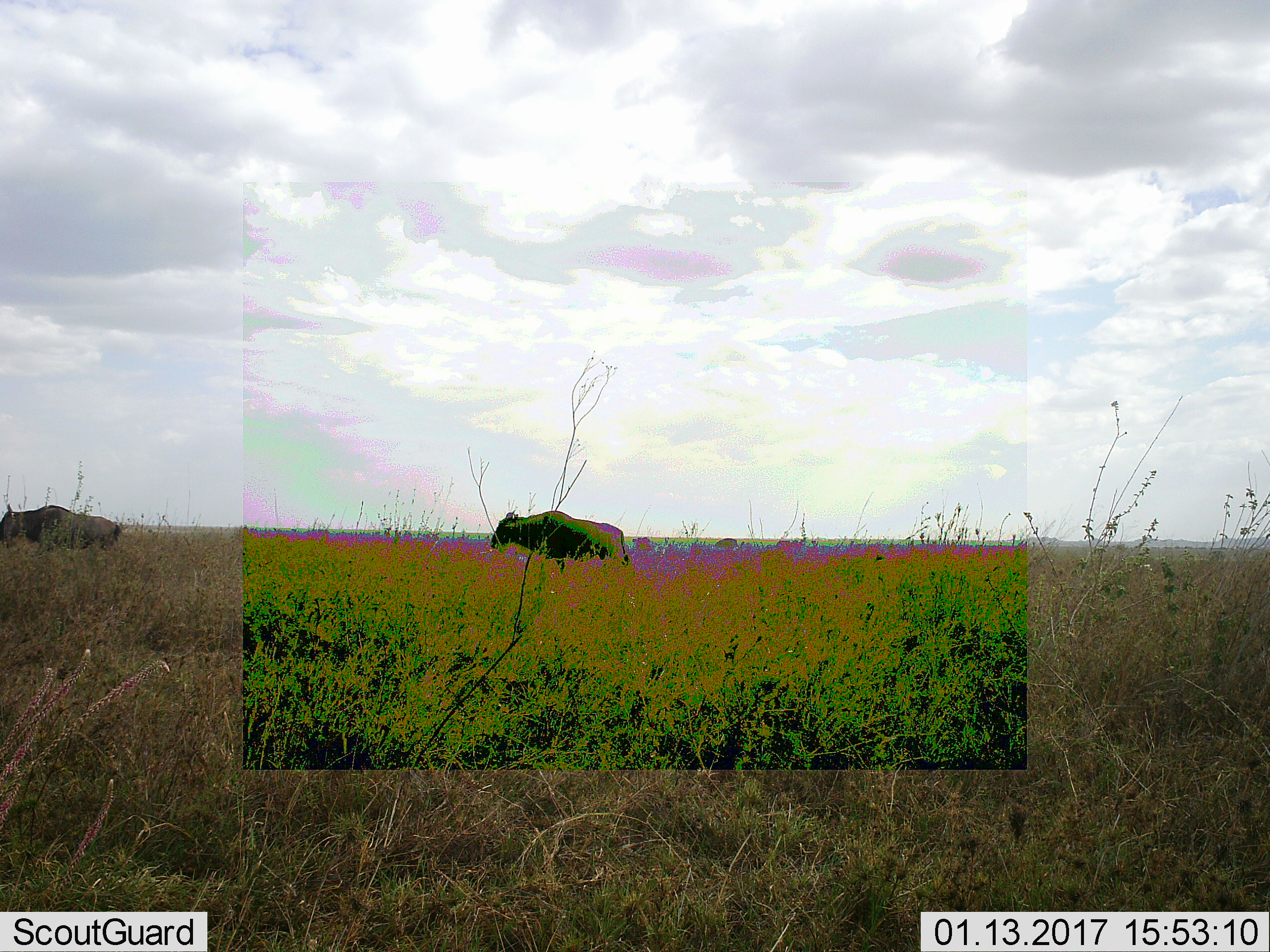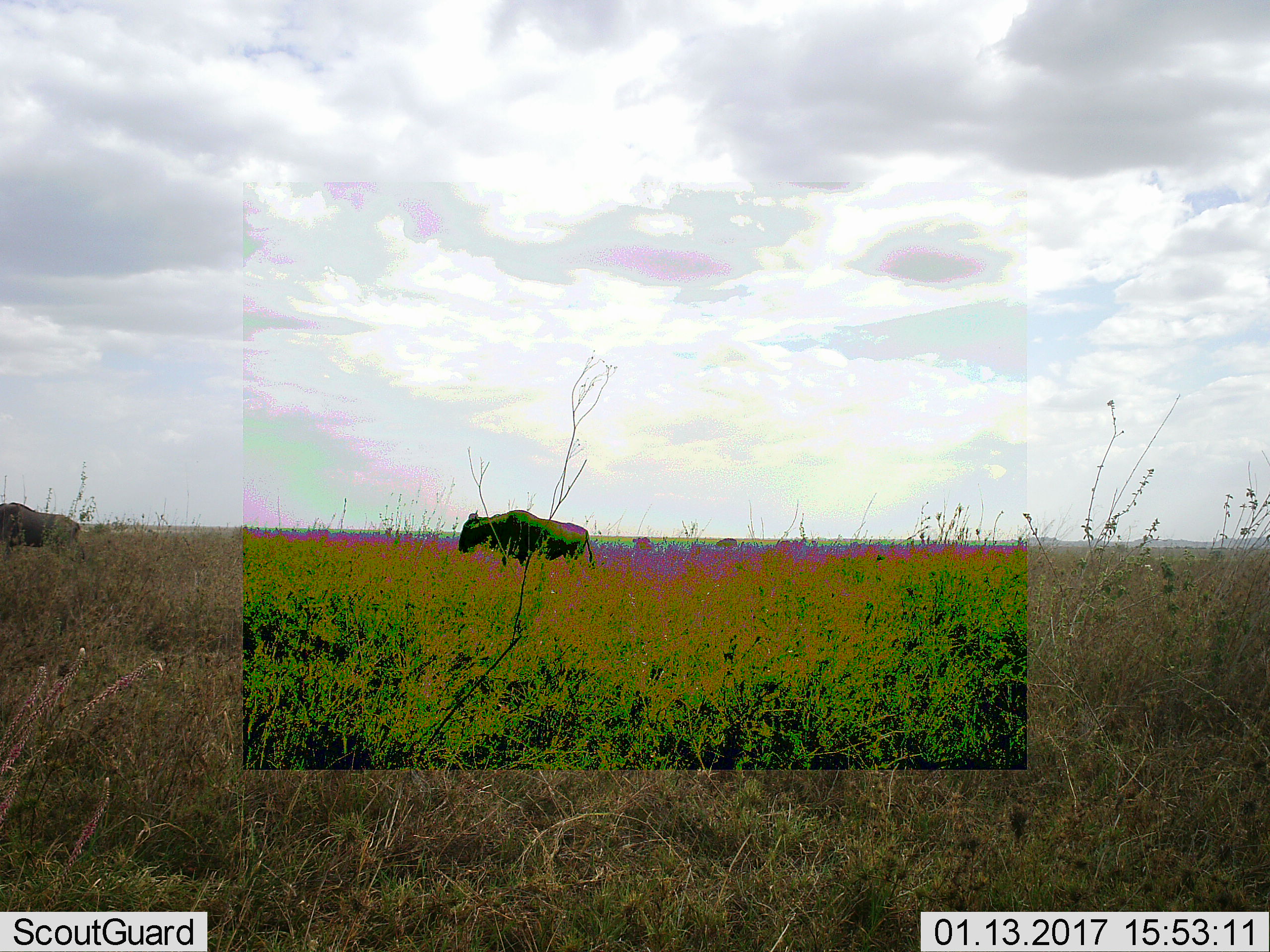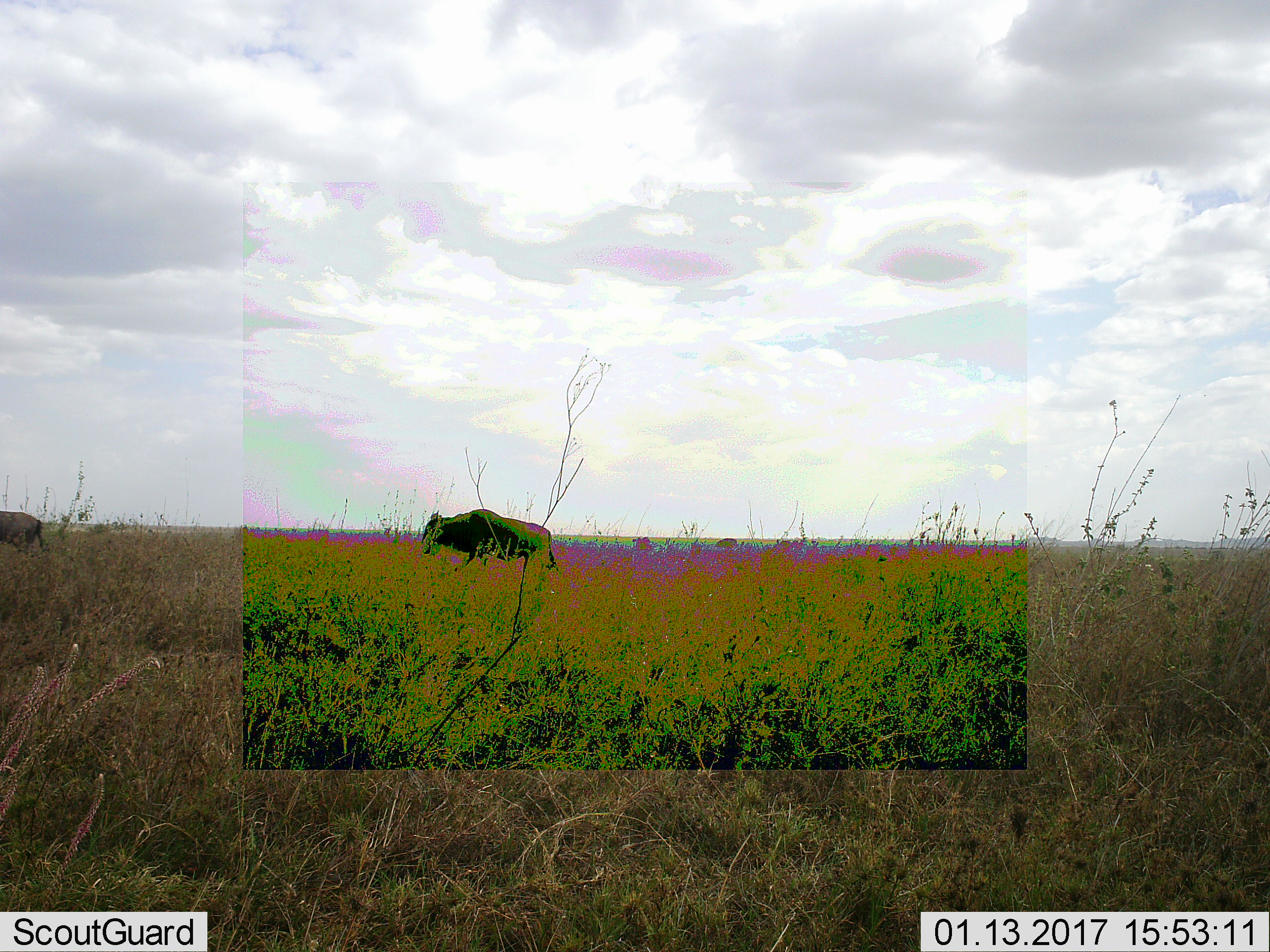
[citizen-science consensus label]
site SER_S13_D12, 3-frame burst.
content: unidentified animal